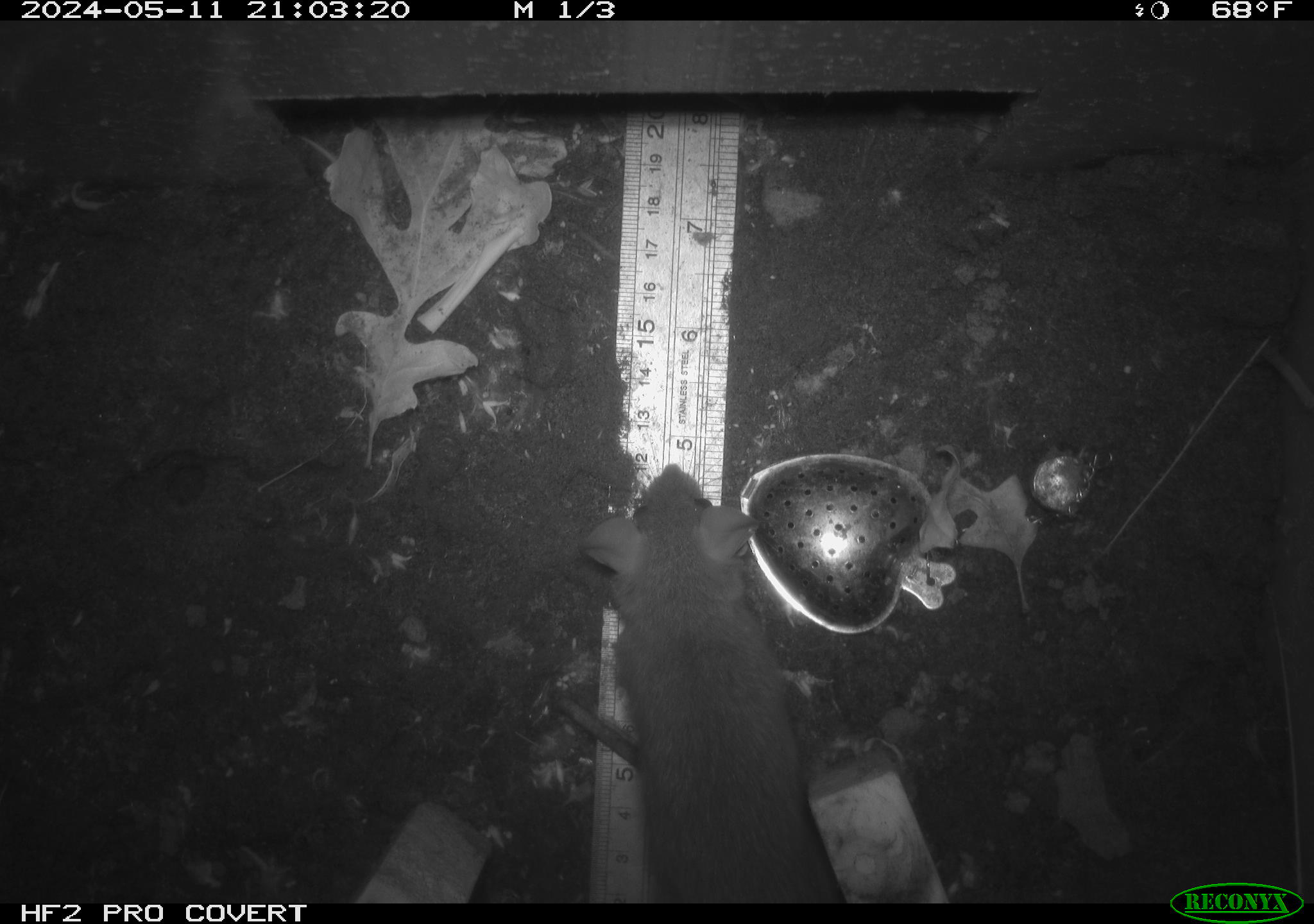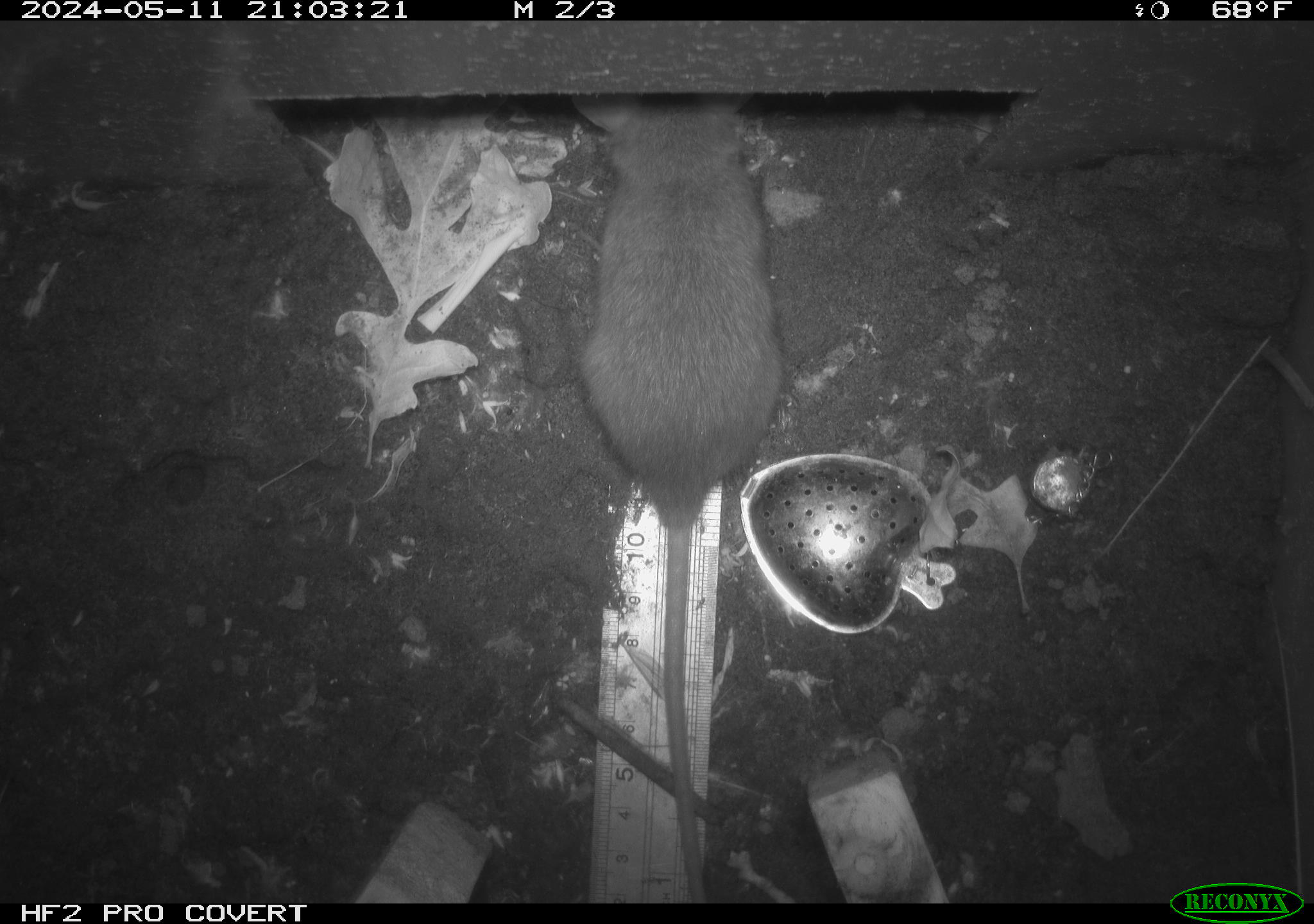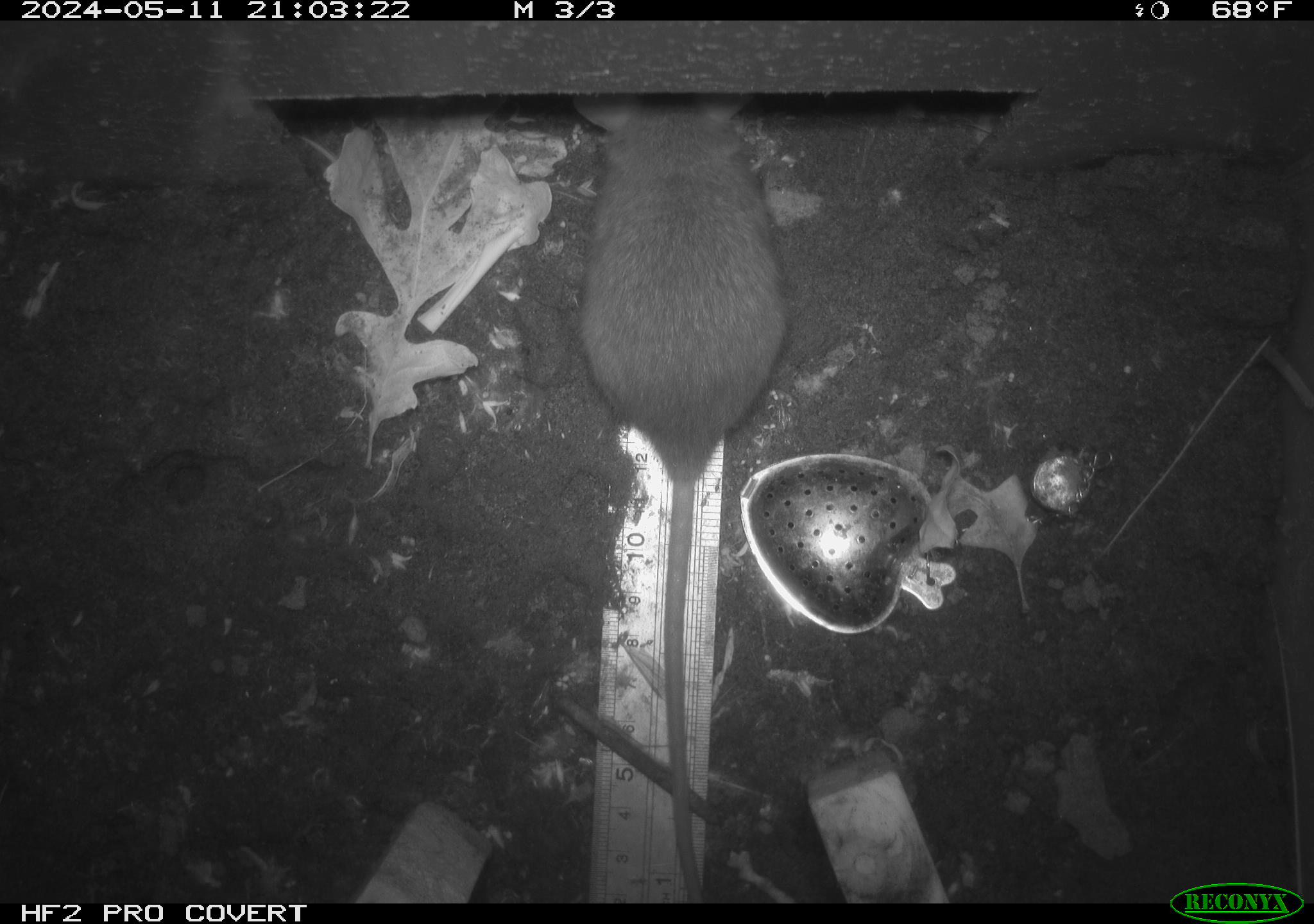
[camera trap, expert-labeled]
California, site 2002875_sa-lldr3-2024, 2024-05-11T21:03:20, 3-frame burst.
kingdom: Animalia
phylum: Chordata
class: Mammalia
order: Rodentia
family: Muridae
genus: Rattus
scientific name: Rattus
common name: rat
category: rattus species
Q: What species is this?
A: Rattus species (rat) (Rattus).